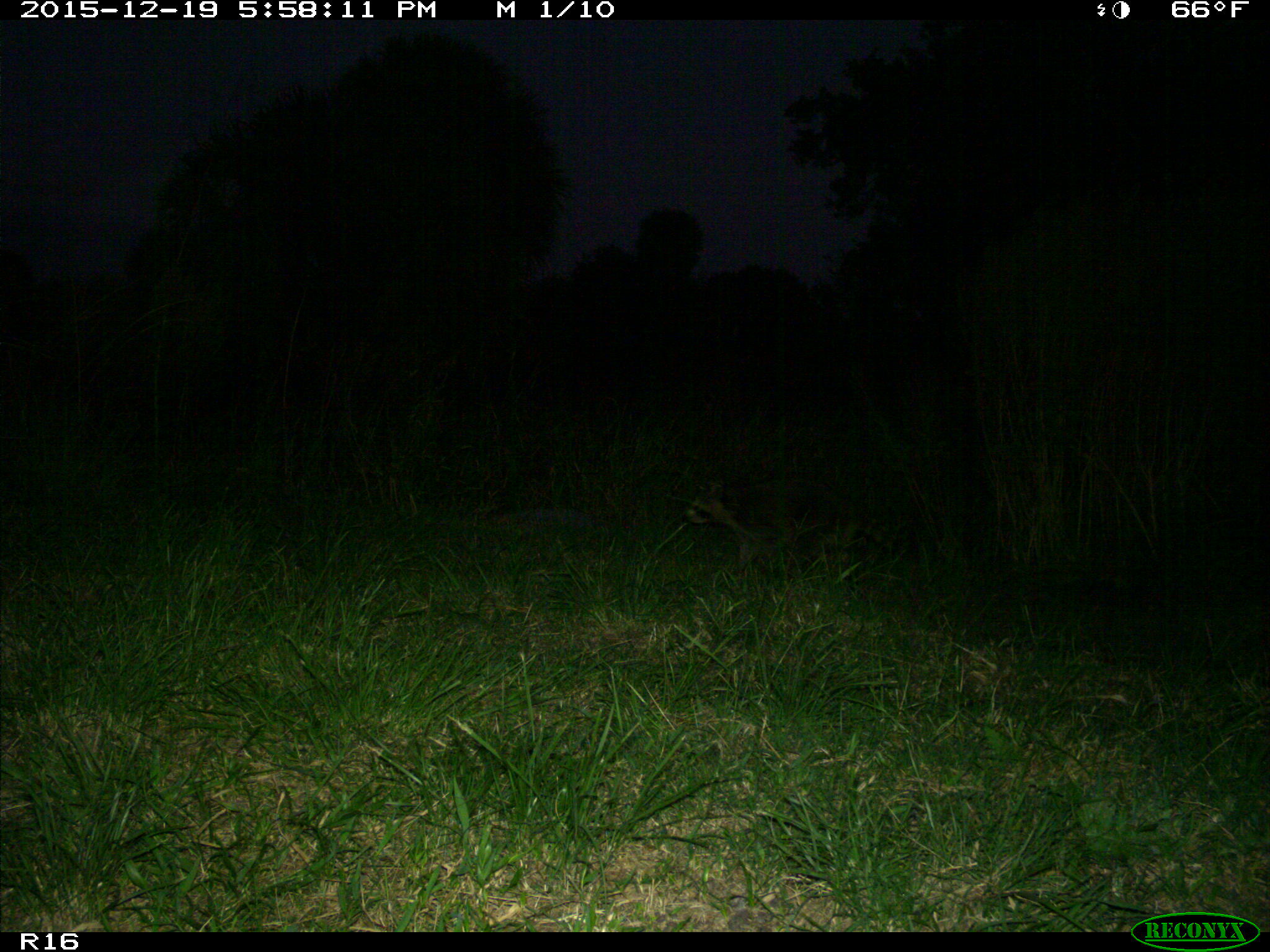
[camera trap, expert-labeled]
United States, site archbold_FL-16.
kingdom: Animalia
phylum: Chordata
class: Mammalia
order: Carnivora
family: Procyonidae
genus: Procyon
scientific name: Procyon lotor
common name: common raccoon